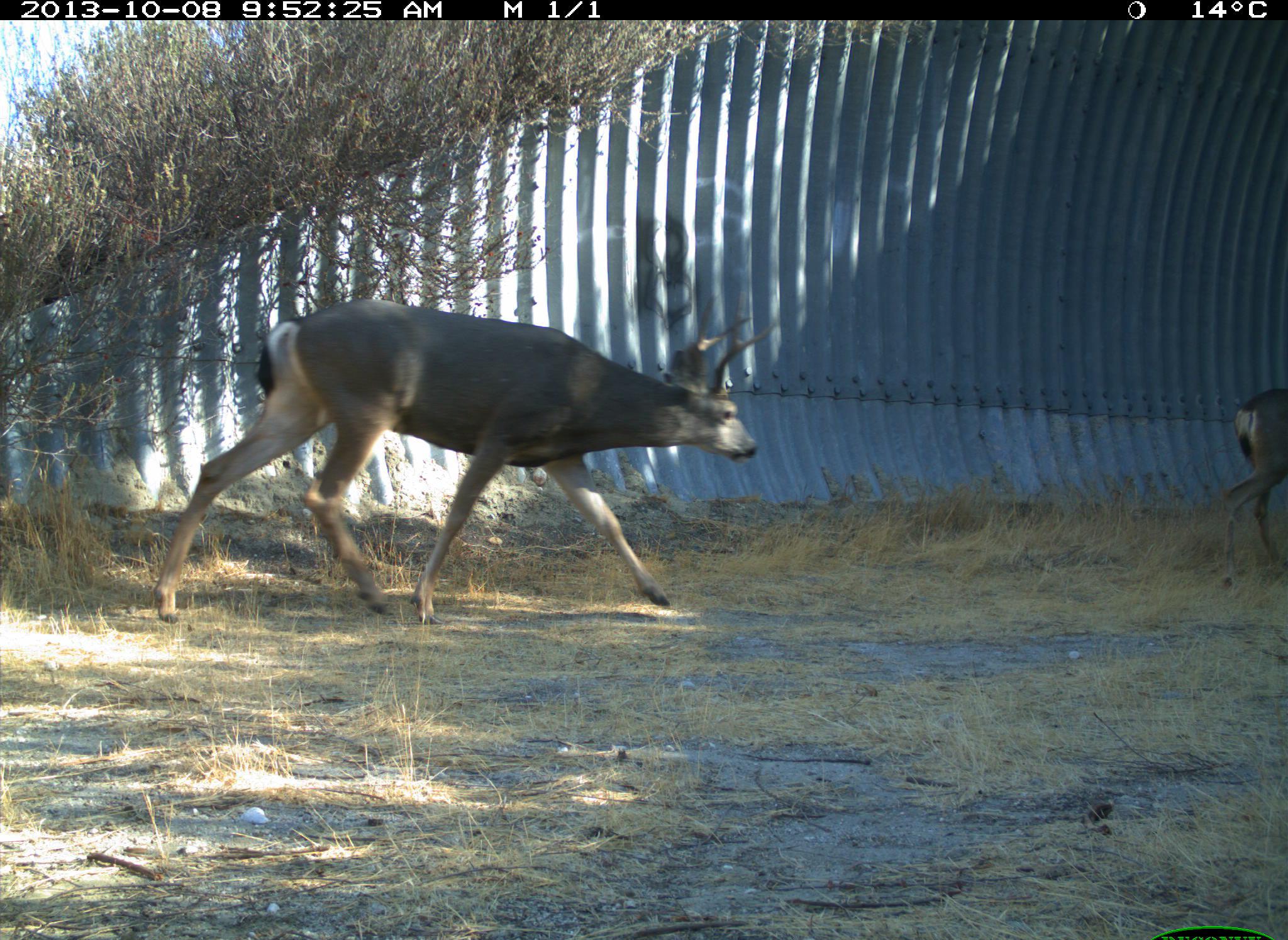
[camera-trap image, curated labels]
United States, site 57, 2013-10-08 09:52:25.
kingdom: Animalia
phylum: Chordata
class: Mammalia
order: Artiodactyla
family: Cervidae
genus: Odocoileus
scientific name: Odocoileus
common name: deer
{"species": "deer (Odocoileus)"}